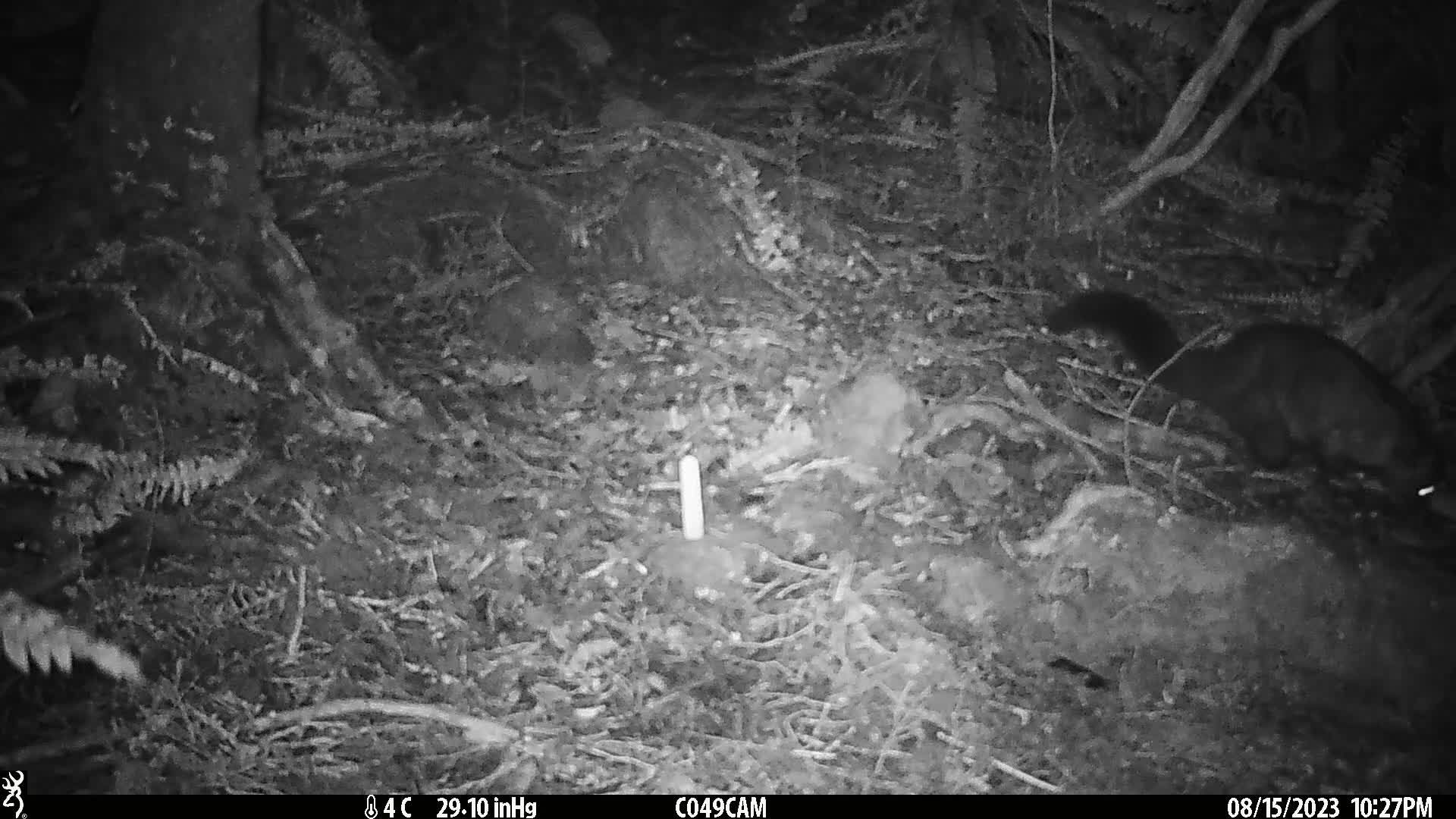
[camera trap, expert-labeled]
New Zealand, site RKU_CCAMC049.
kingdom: Animalia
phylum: Chordata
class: Mammalia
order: Diprotodontia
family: Phalangeridae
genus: Trichosurus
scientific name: Trichosurus vulpecula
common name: common brushtail possum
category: possum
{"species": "possum (common brushtail possum) (Trichosurus vulpecula)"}